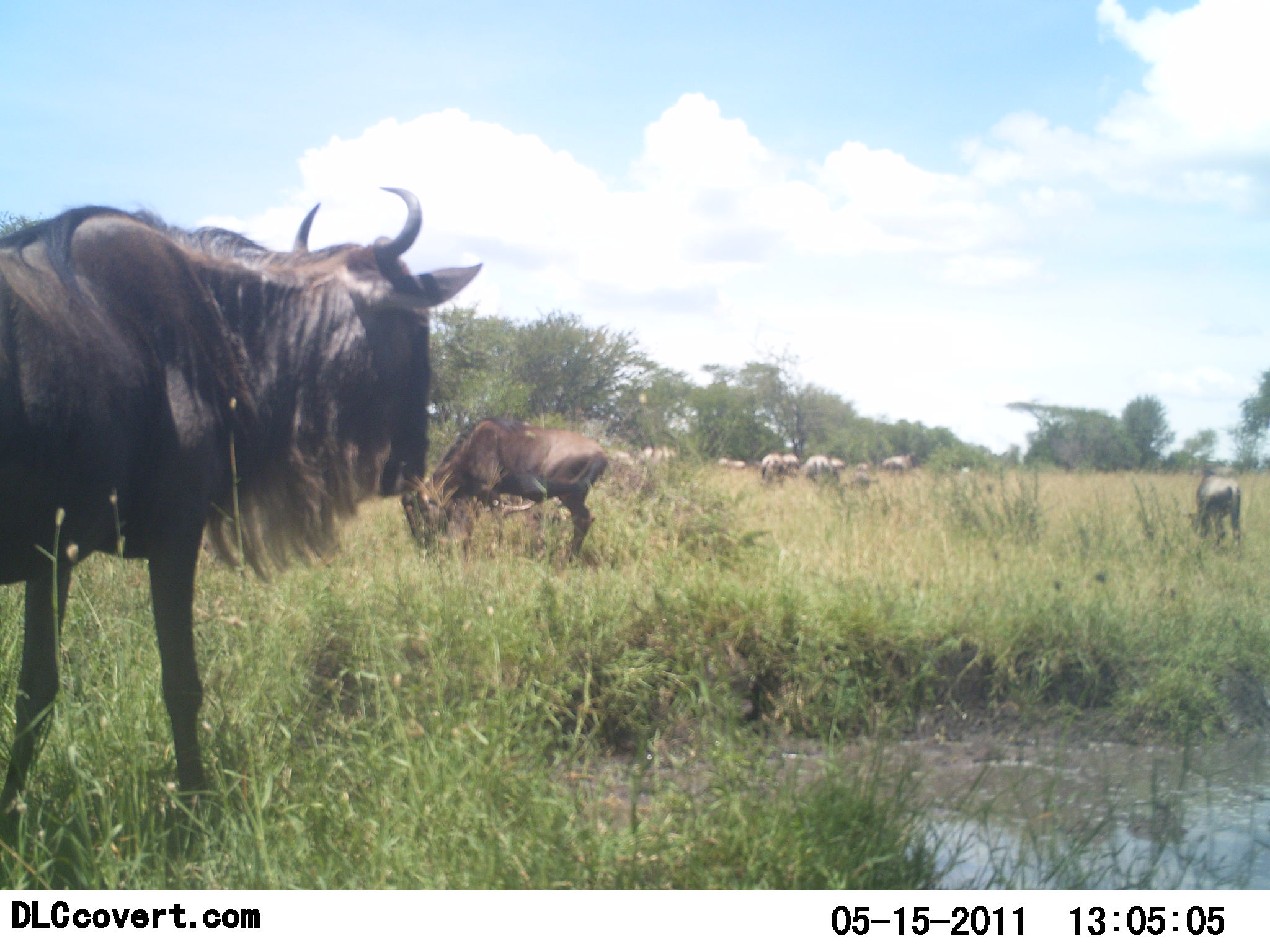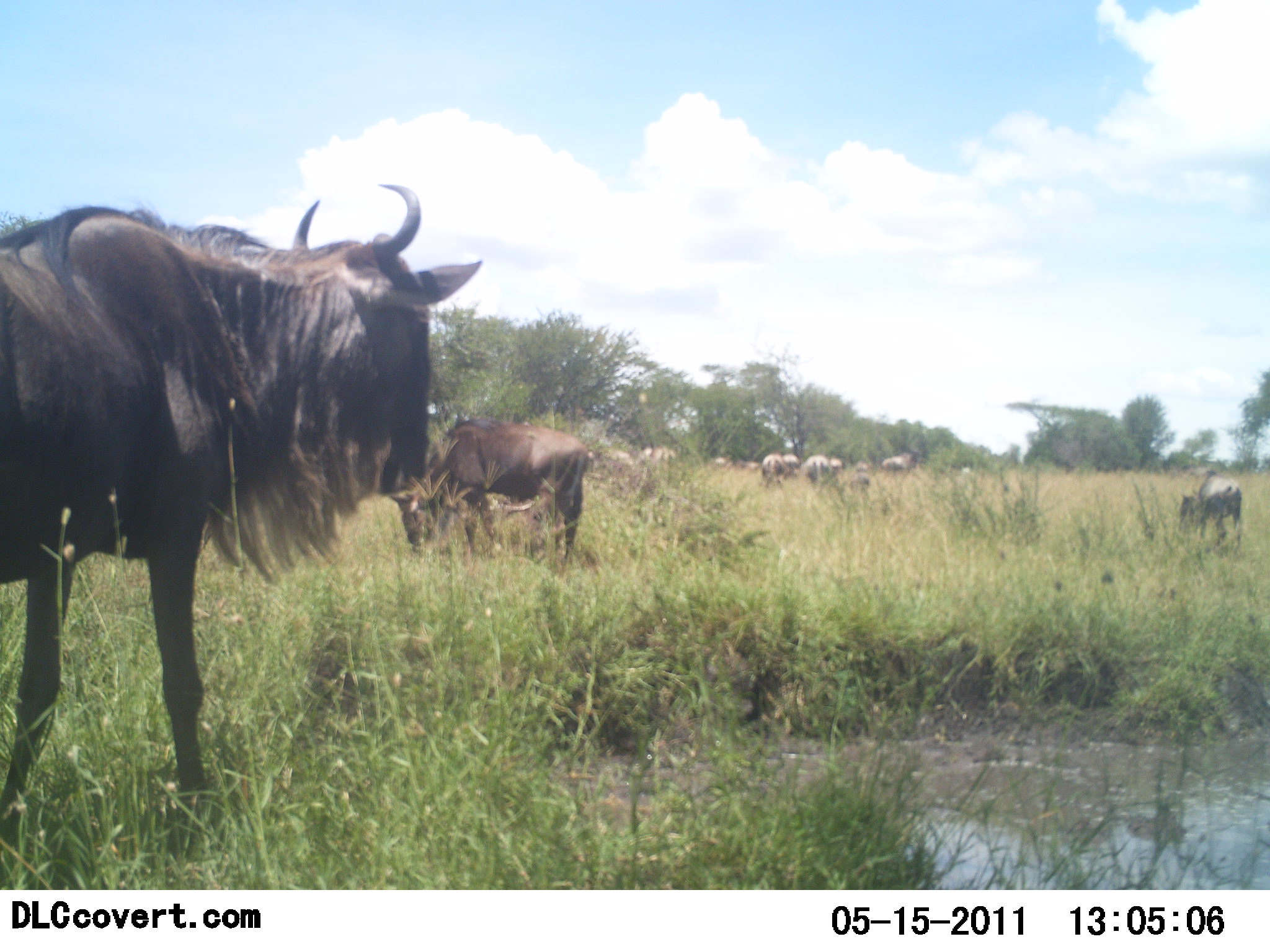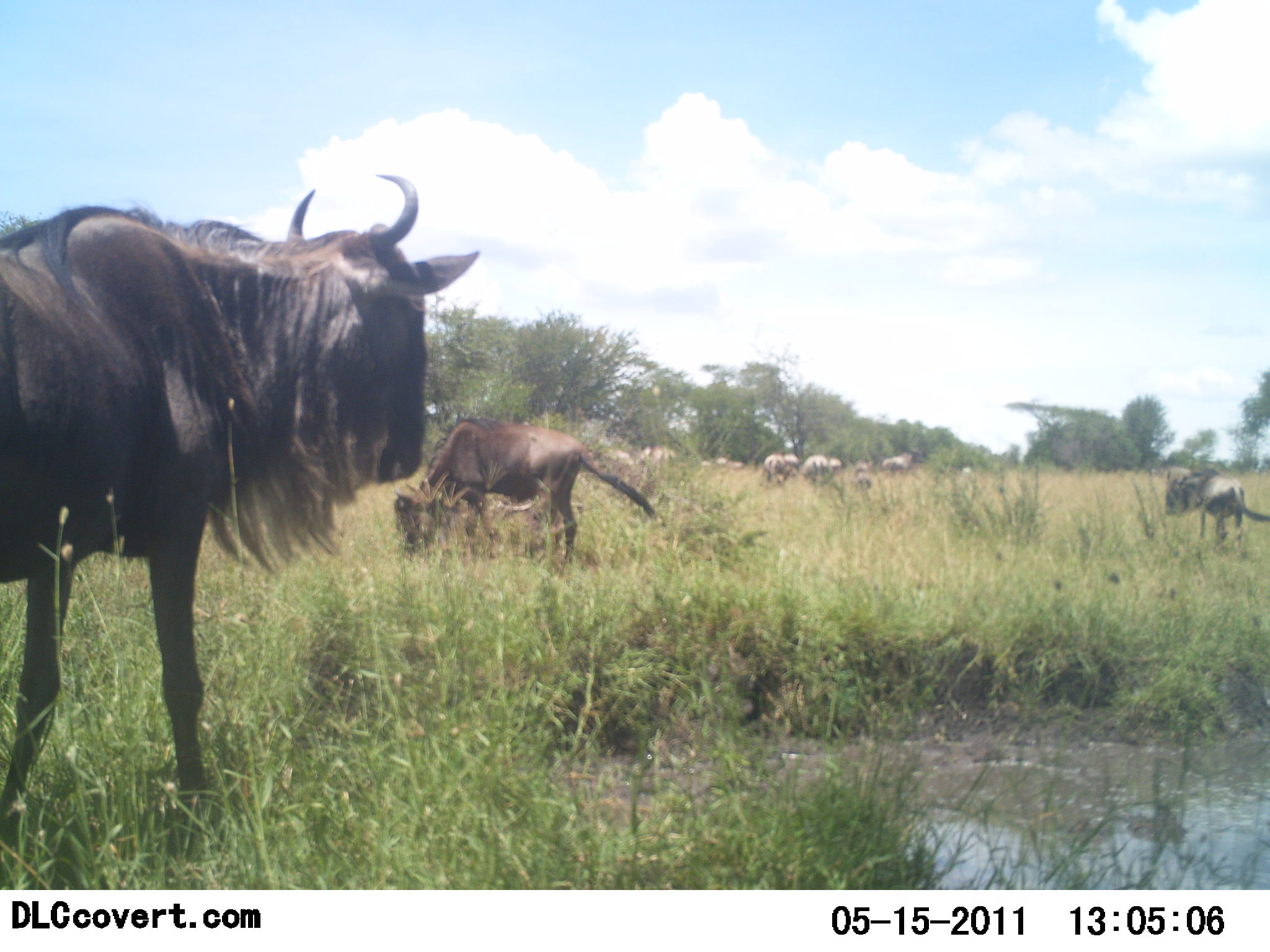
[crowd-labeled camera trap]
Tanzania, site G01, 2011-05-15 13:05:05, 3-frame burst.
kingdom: Animalia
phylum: Chordata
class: Mammalia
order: Artiodactyla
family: Bovidae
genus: Connochaetes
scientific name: Connochaetes taurinus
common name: blue wildebeest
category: wildebeest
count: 9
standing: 64%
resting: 0%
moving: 14%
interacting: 0%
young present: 7%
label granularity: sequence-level